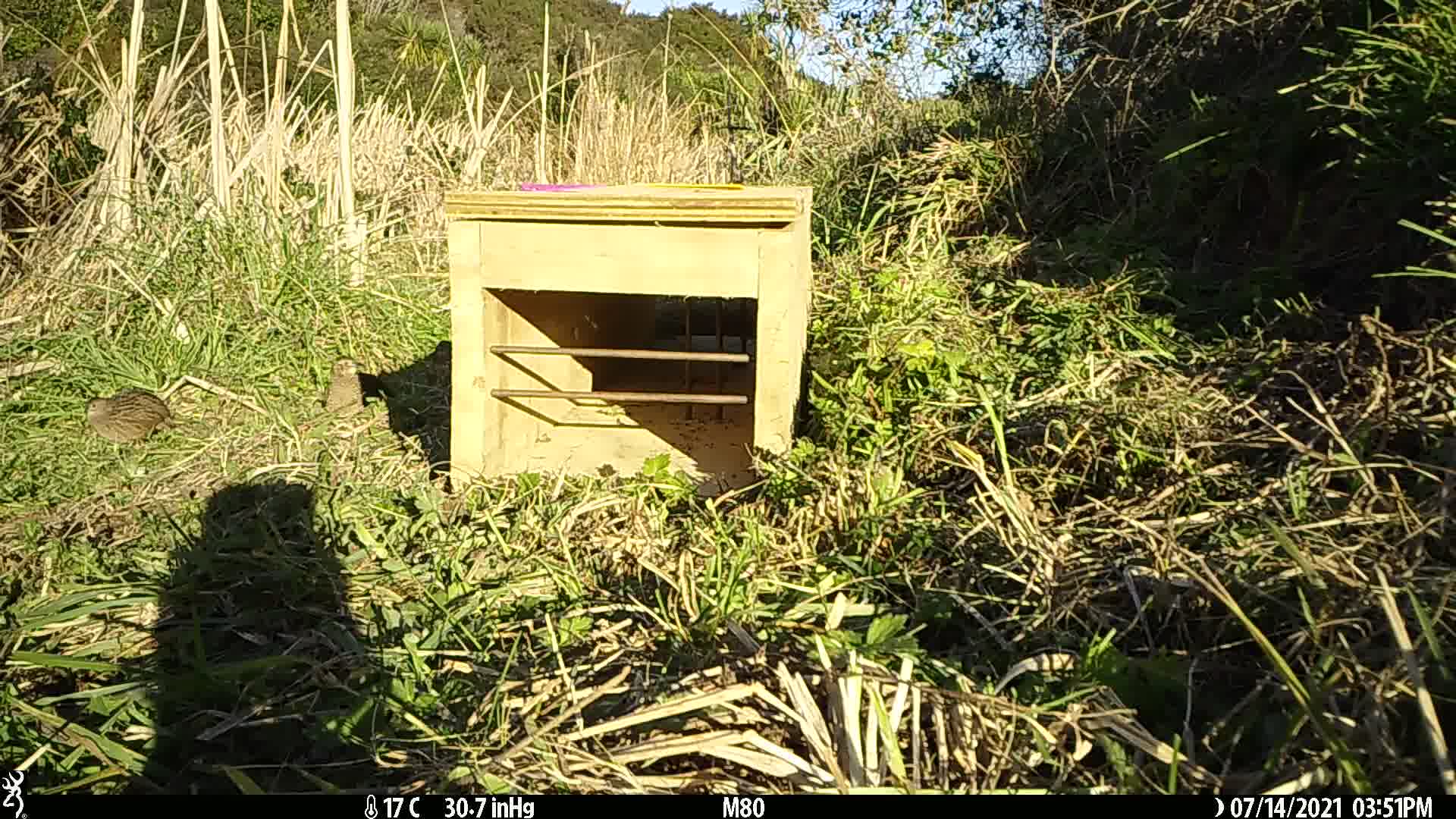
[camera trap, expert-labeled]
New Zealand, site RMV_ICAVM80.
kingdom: Animalia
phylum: Chordata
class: Aves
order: Galliformes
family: Phasianidae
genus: Synoicus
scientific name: Synoicus ypsilophorus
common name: brown quail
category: quail brown